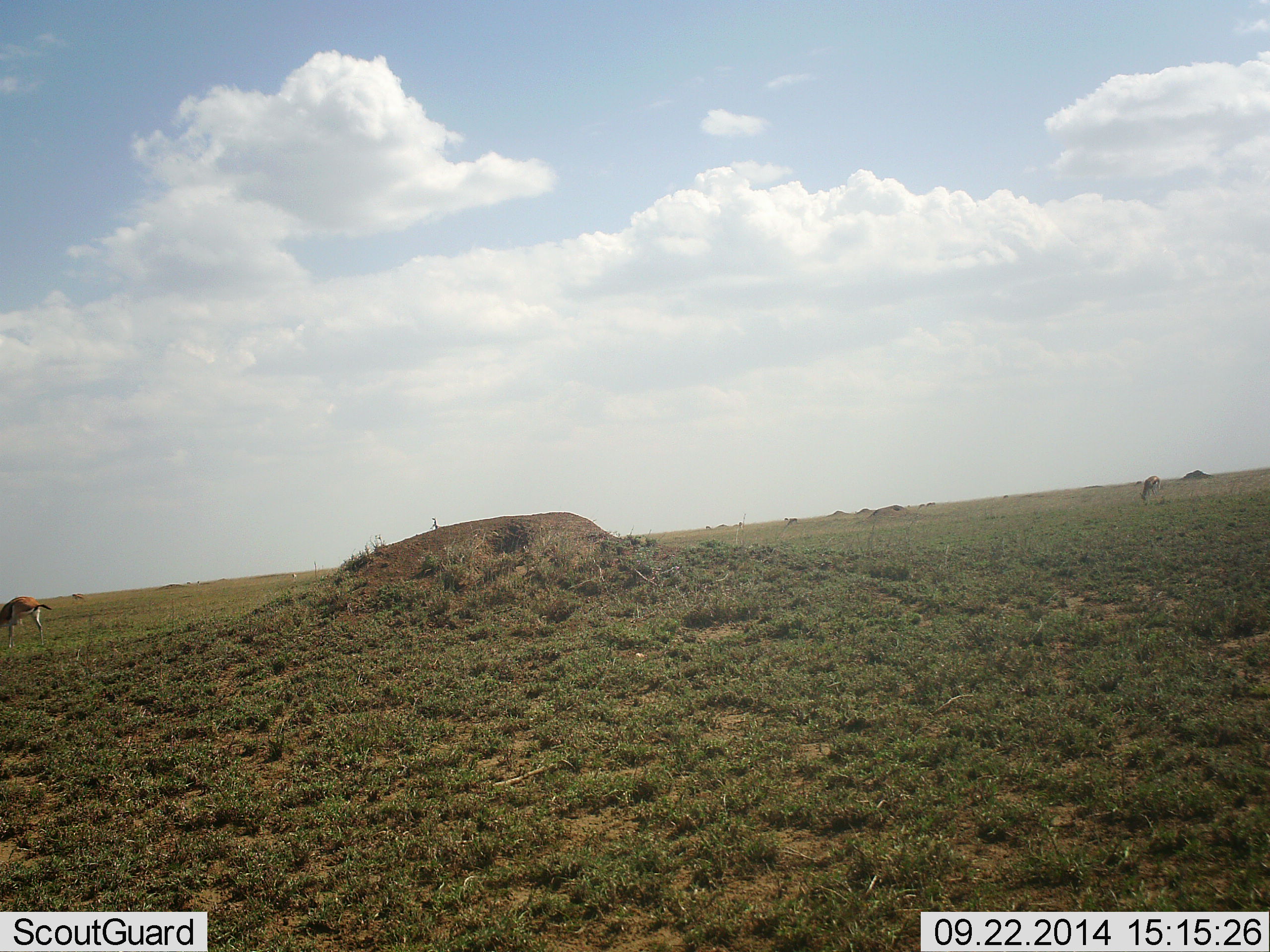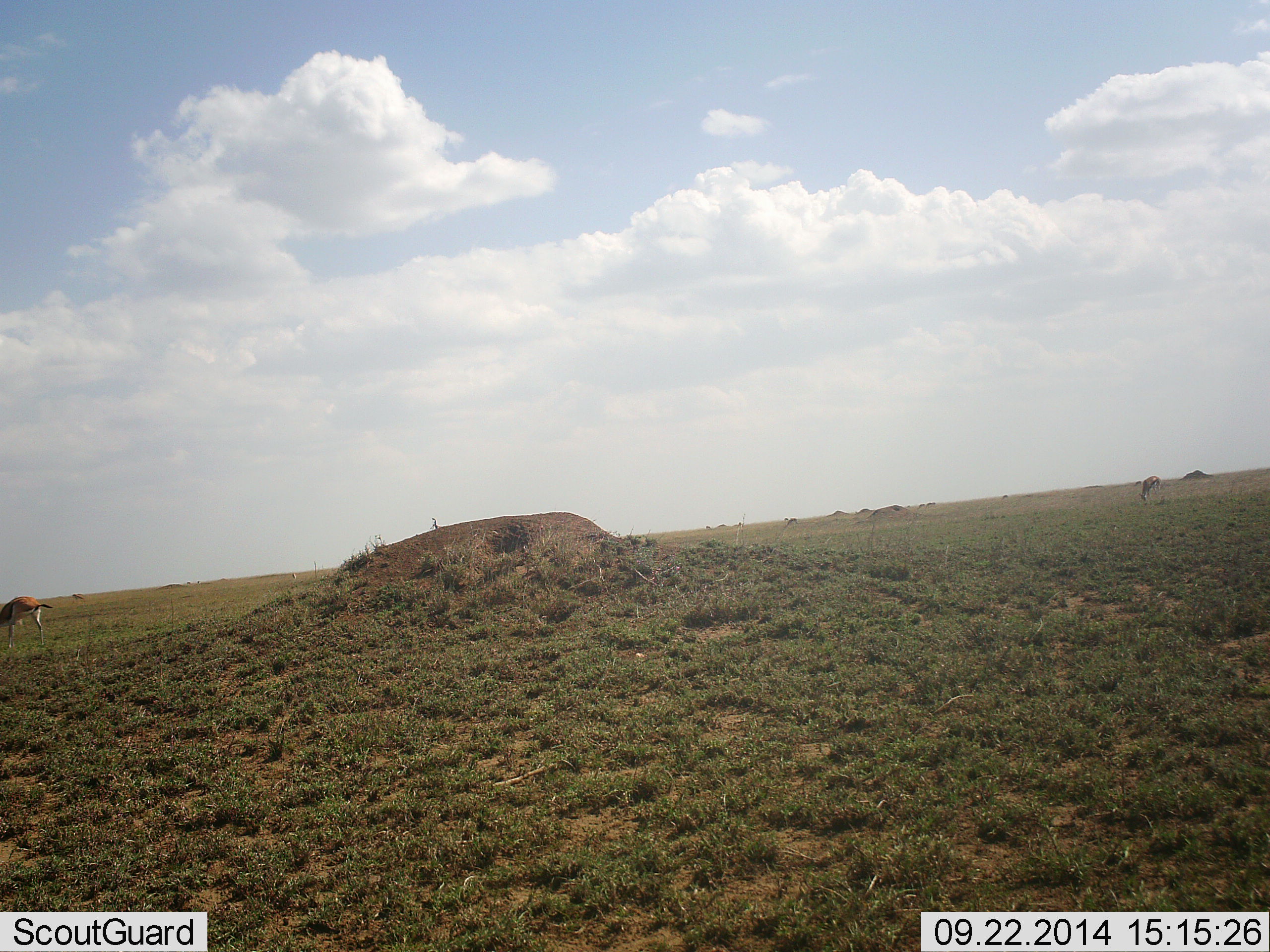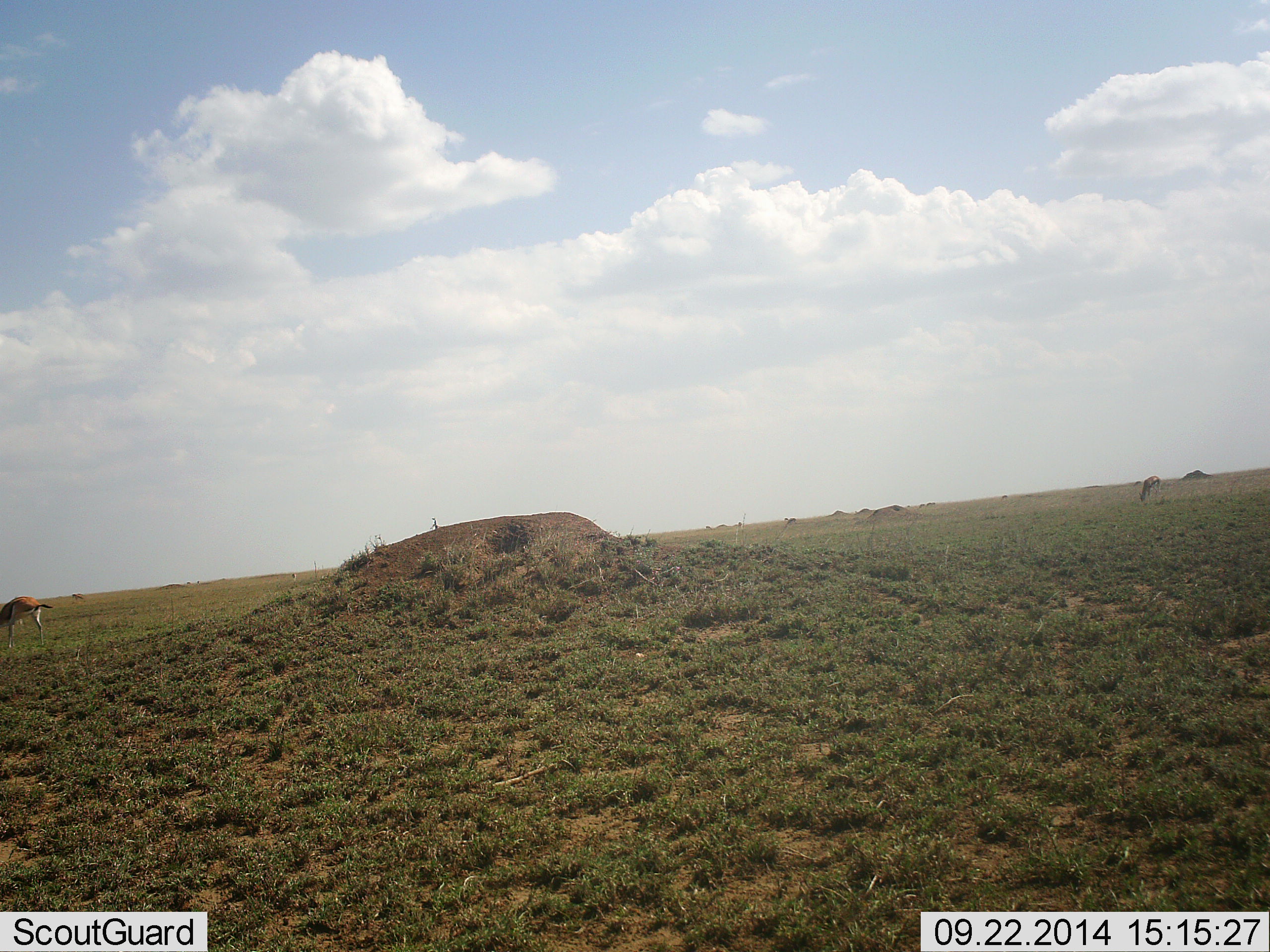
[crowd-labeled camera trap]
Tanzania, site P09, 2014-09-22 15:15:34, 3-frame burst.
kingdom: Animalia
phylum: Chordata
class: Mammalia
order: Artiodactyla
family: Bovidae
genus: Eudorcas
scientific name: Eudorcas thomsonii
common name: thomson's gazelle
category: gazellethomsons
Gazellethomsons (thomson's gazelle) (Eudorcas thomsonii), count 2. Behavior (volunteer vote fractions): standing 50%, resting 0%, moving 10%, interacting 0%. Young present (vote fraction): 0%. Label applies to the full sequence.